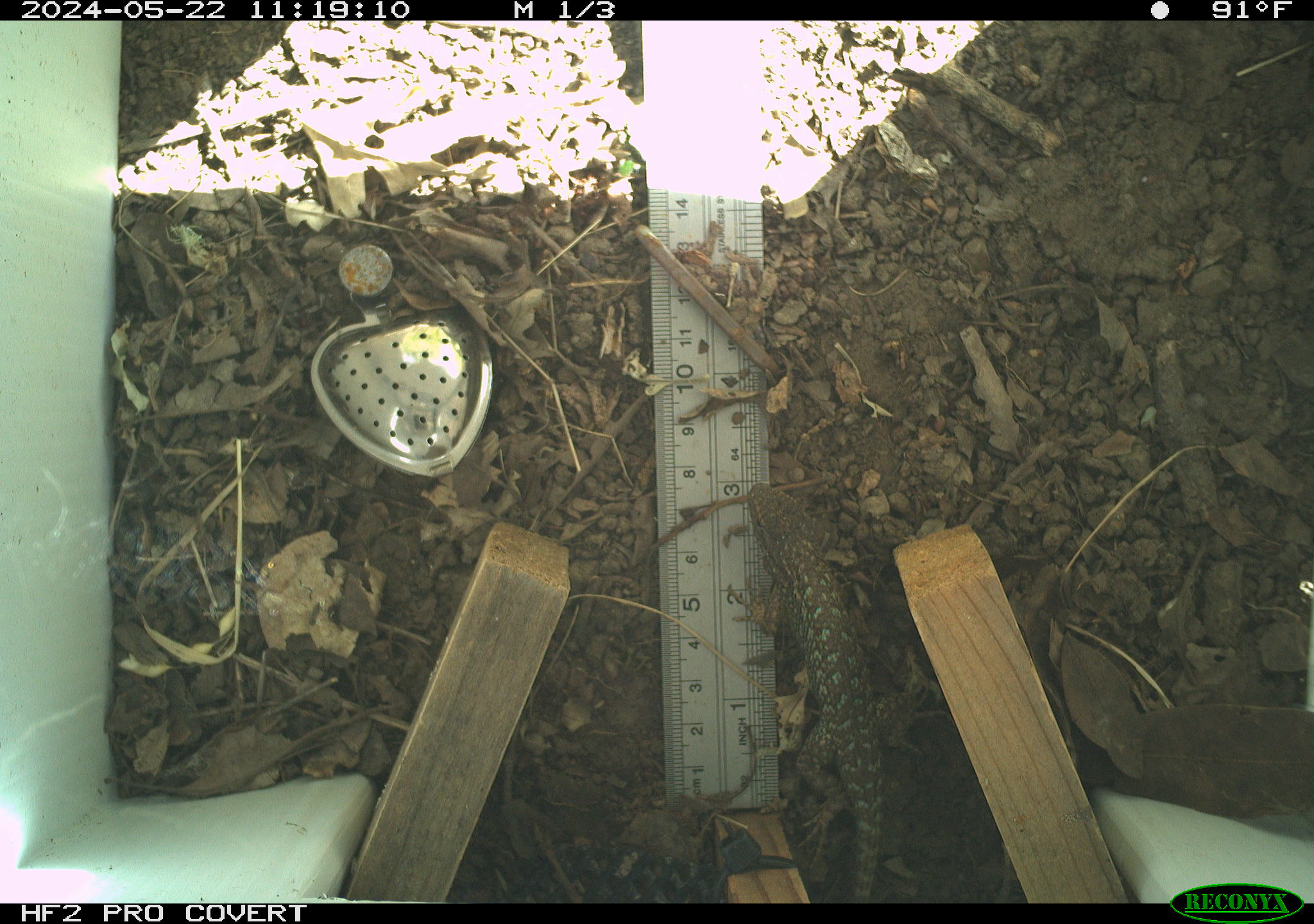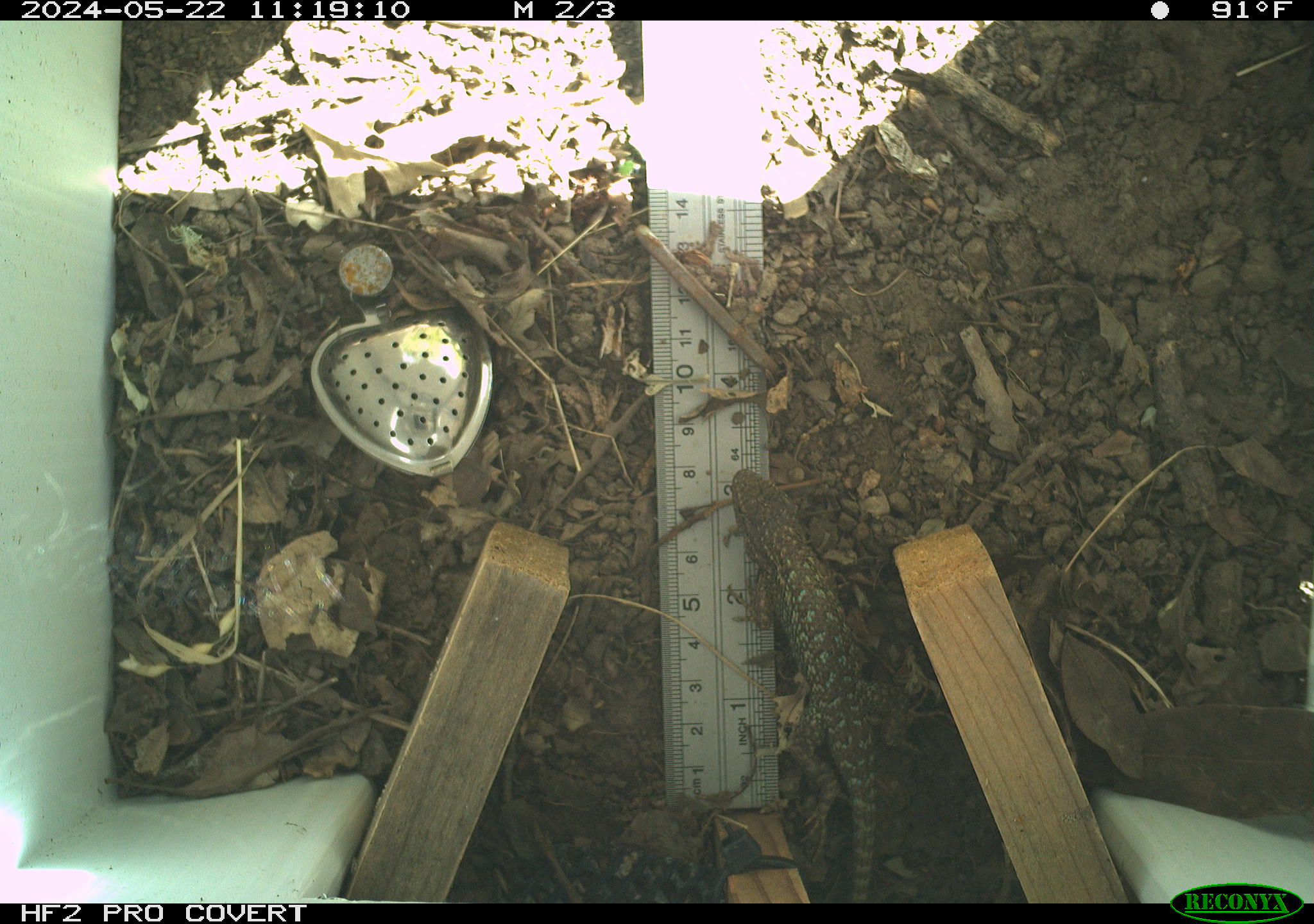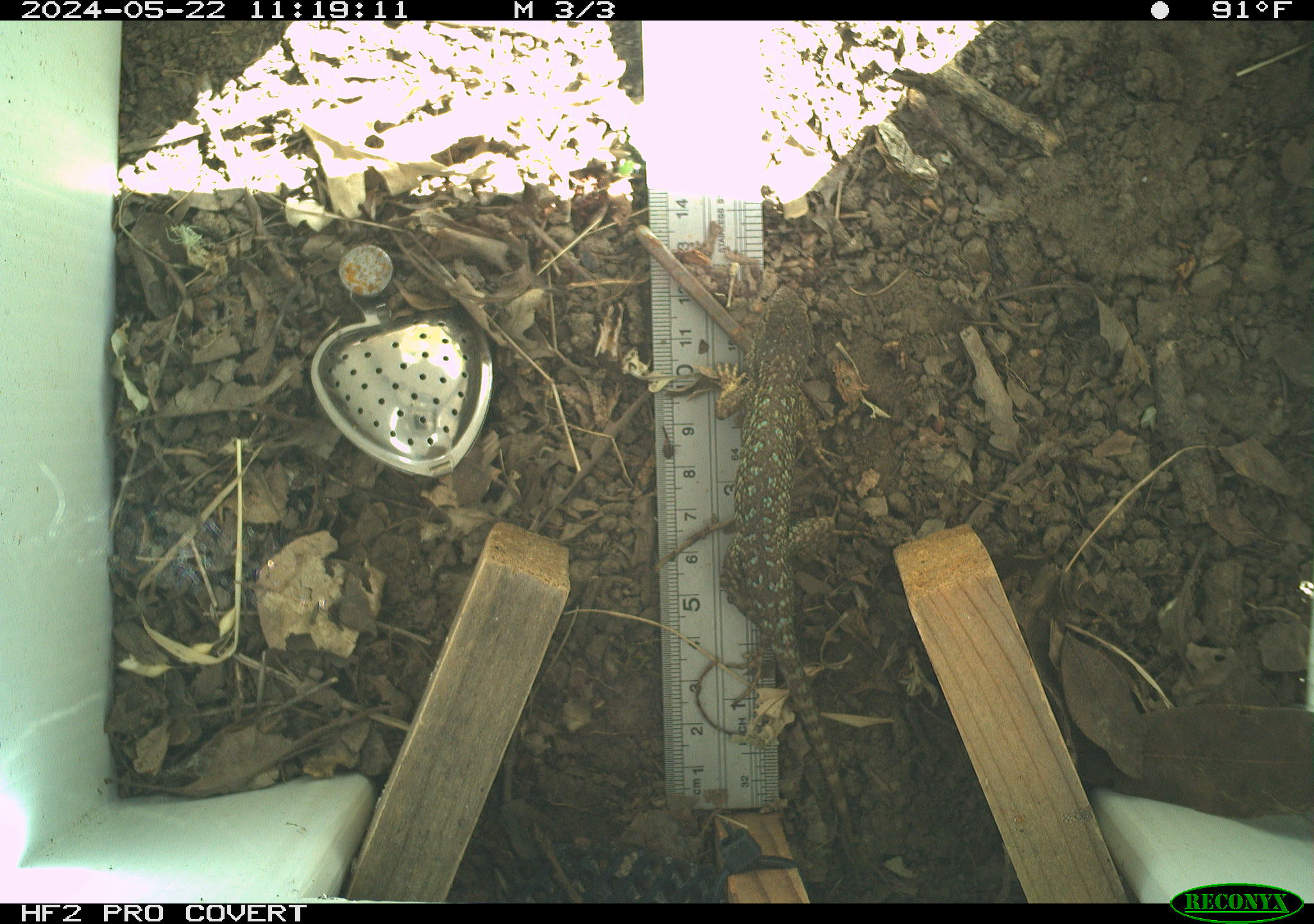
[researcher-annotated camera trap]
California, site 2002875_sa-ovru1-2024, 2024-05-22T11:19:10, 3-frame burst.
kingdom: Animalia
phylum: Chordata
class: Reptilia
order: Squamata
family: Phrynosomatidae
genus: Sceloporus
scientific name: Sceloporus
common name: spiny lizards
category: sceloporus species